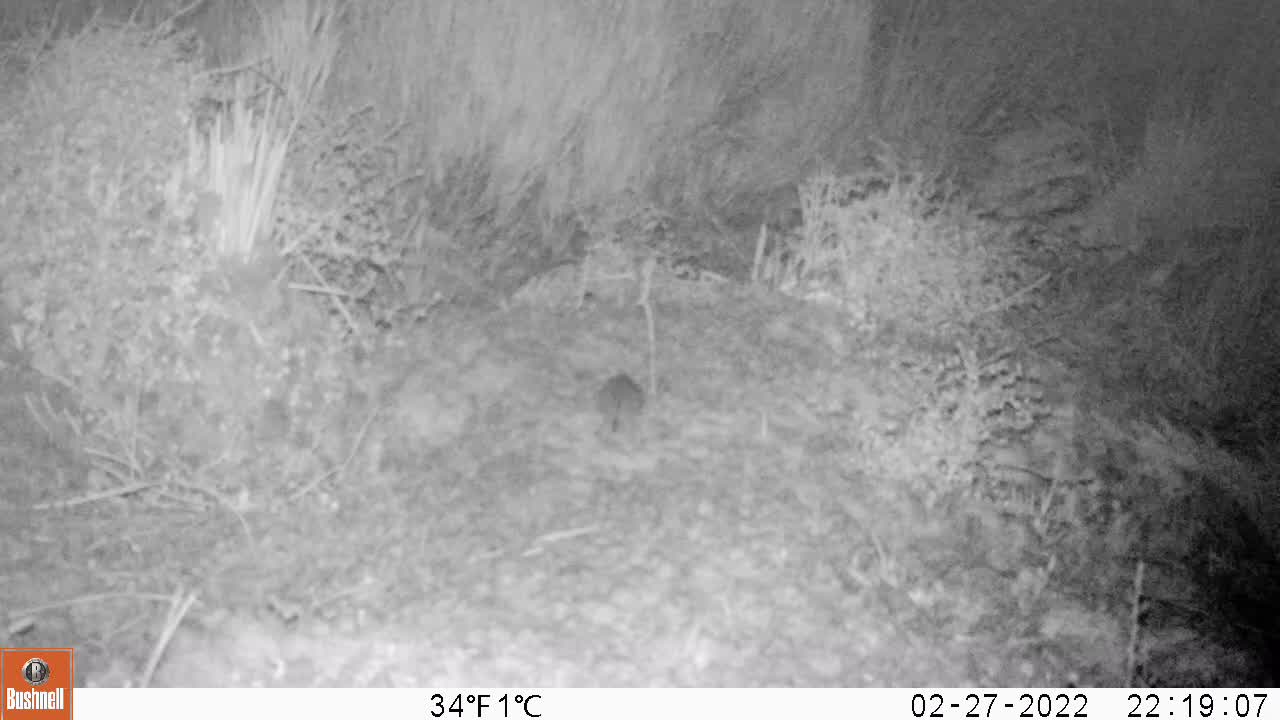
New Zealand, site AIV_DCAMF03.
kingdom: Animalia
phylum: Chordata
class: Mammalia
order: Rodentia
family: Muridae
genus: Mus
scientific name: Mus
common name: mouse